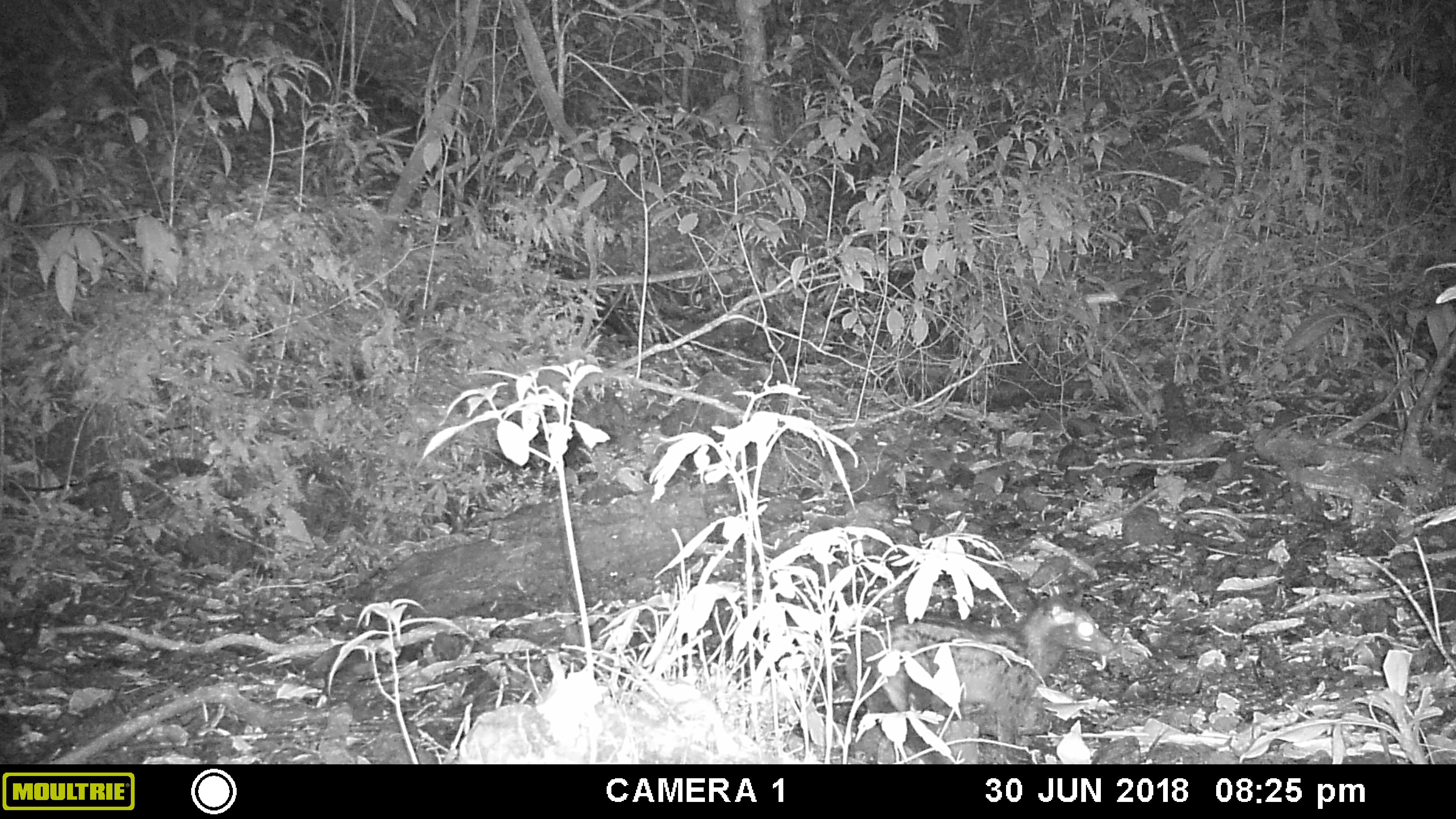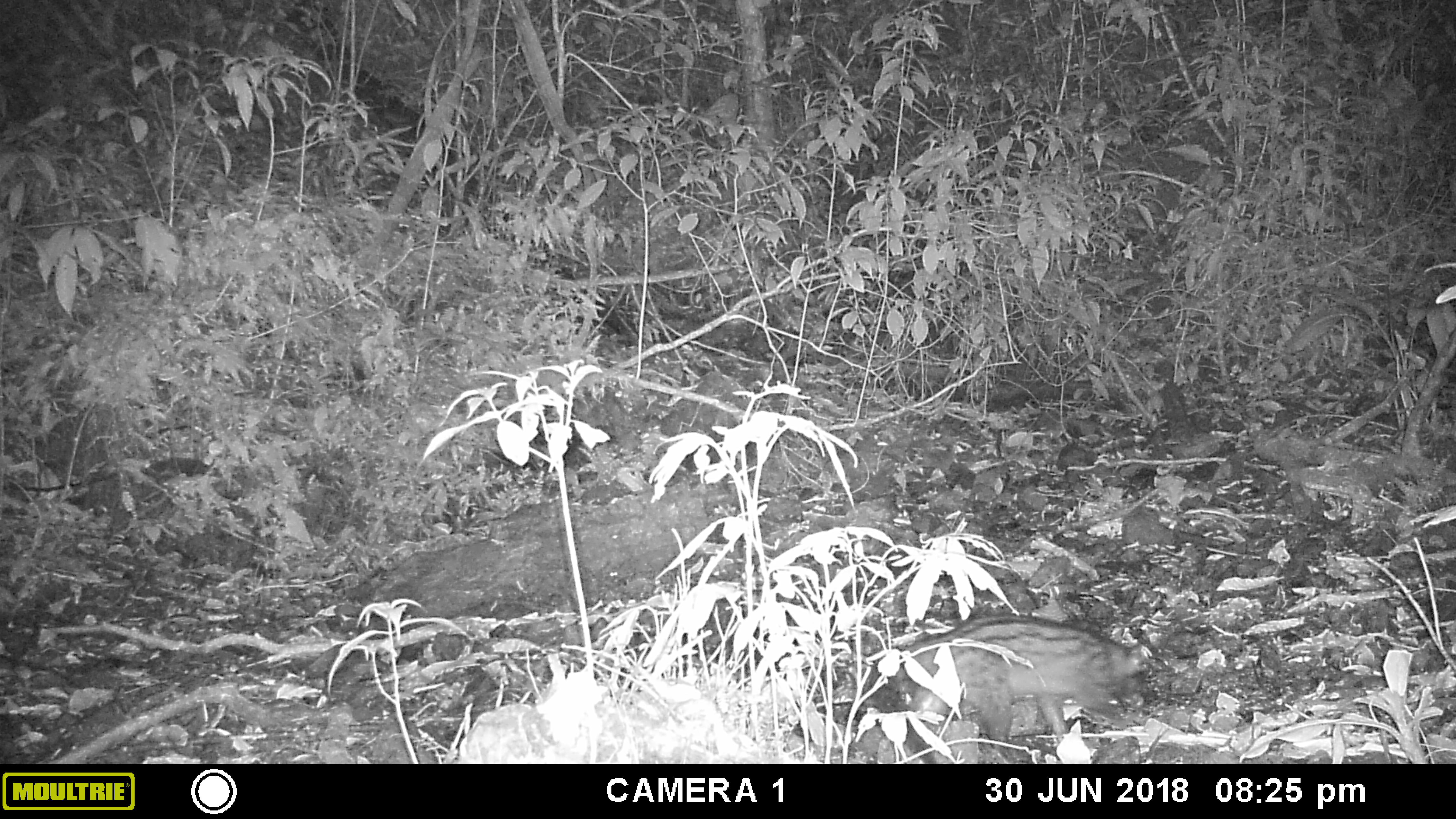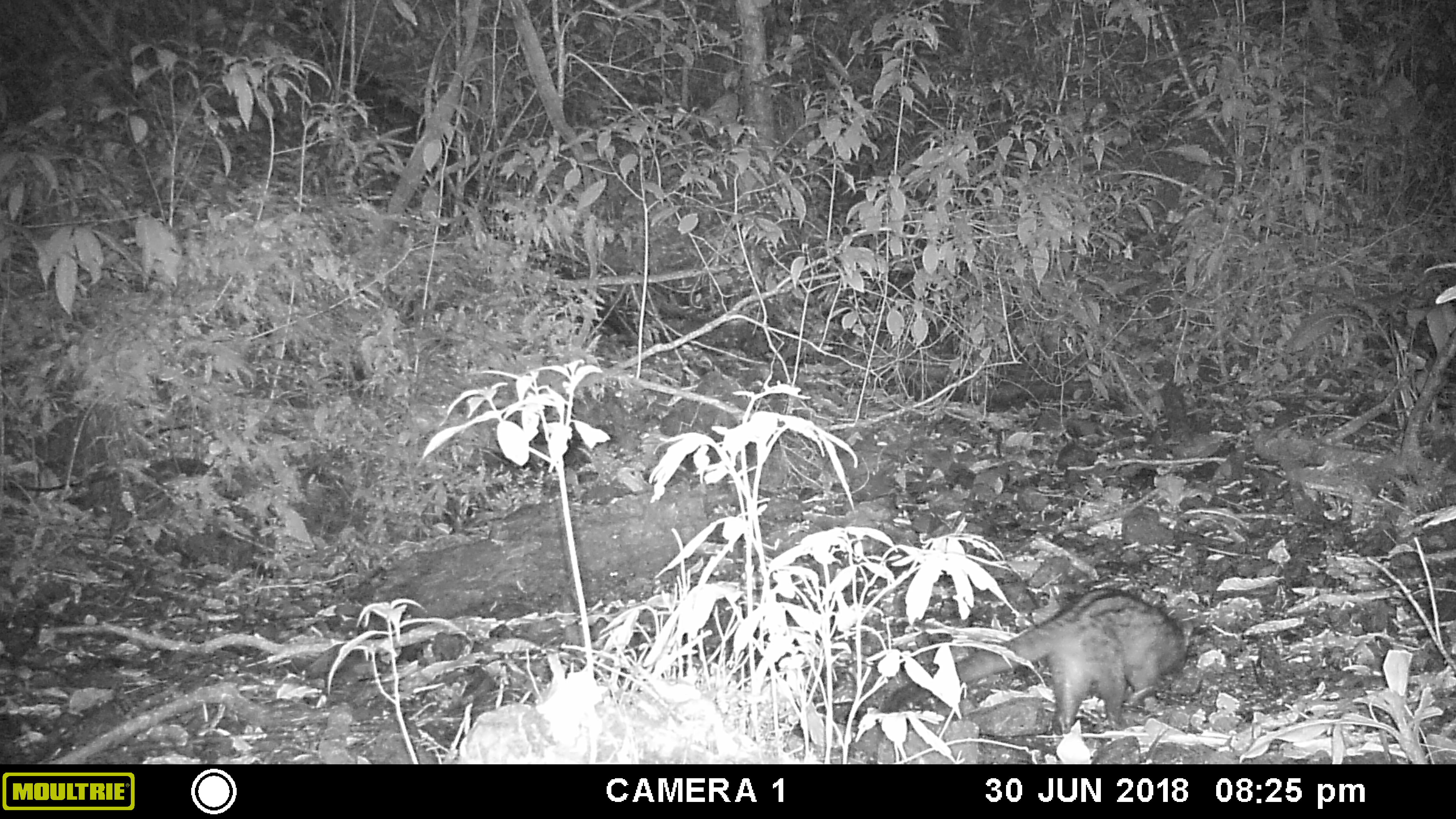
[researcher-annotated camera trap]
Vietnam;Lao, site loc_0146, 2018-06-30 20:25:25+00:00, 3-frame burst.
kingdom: Animalia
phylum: Chordata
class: Mammalia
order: Carnivora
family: Viverridae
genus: Paradoxurus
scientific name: Paradoxurus hermaphroditus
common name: common palm civet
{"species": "common palm civet (Paradoxurus hermaphroditus)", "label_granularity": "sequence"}